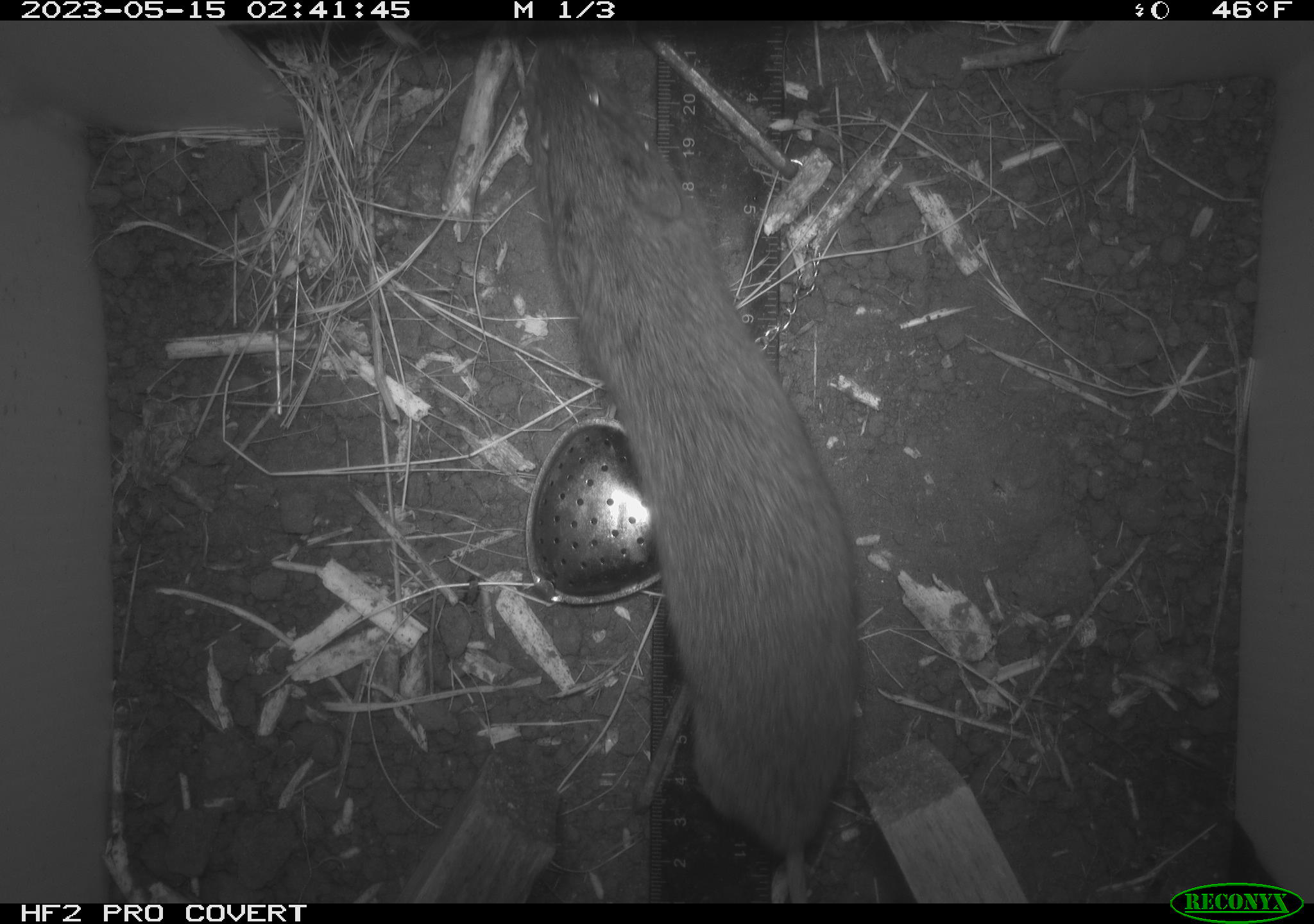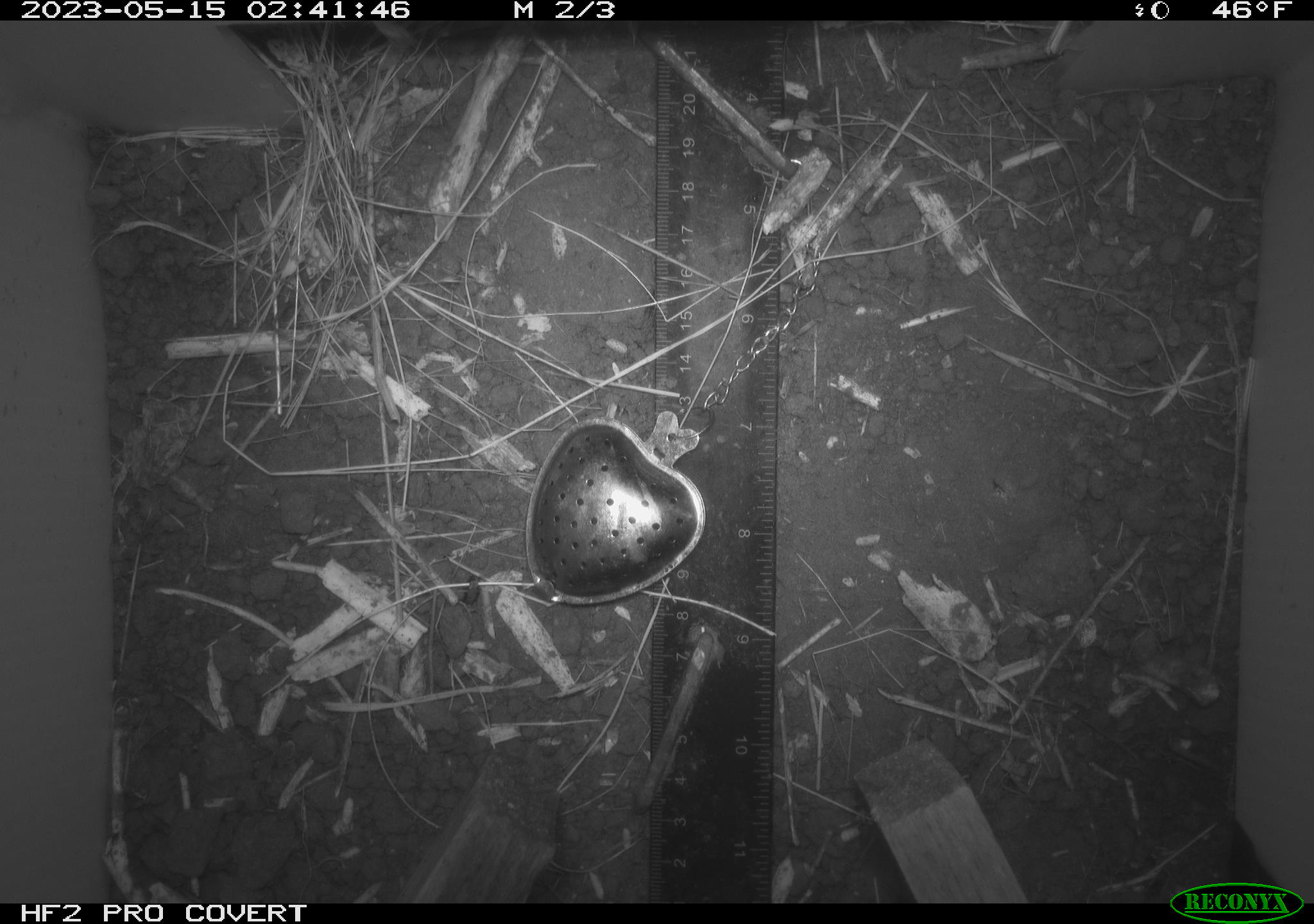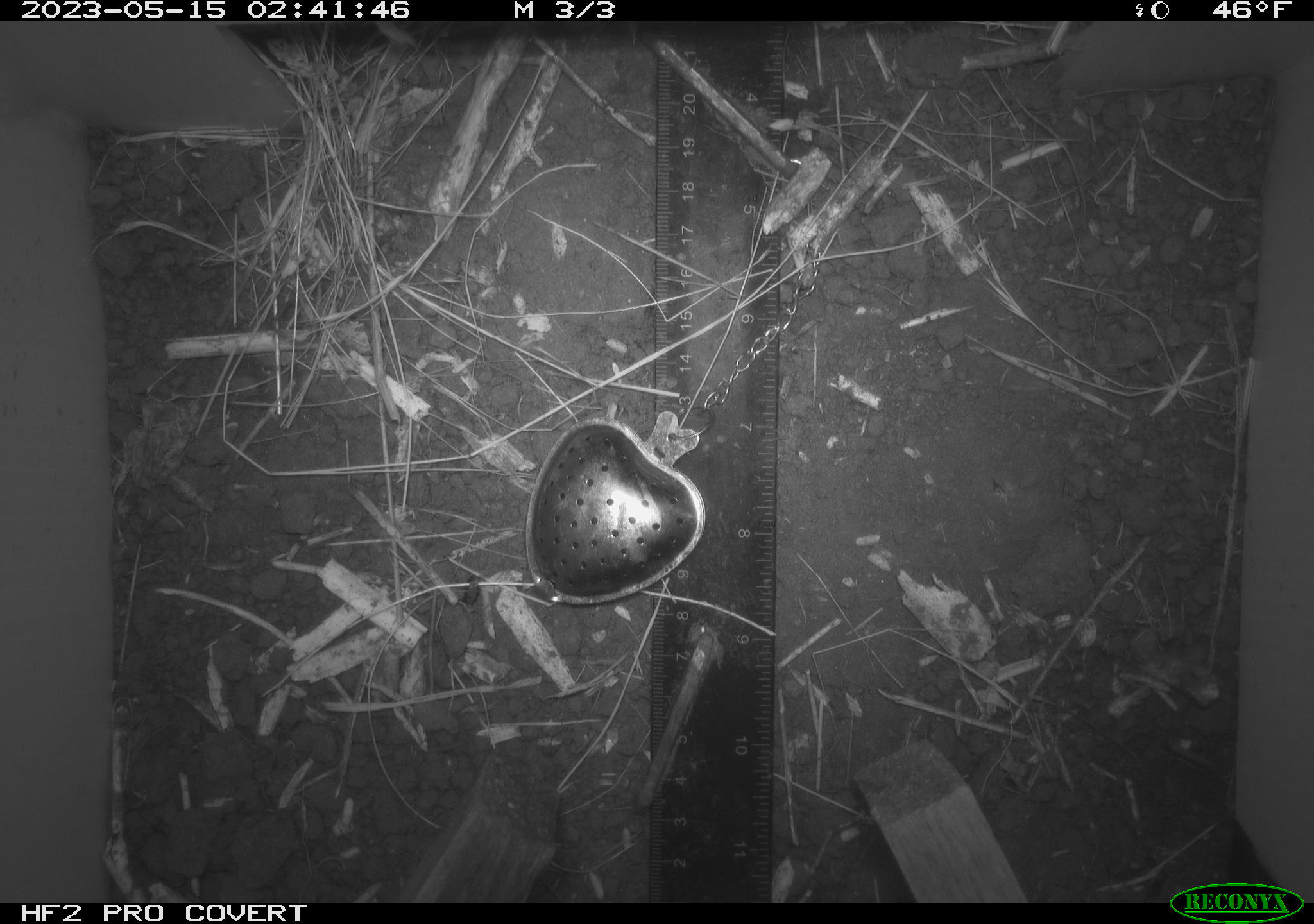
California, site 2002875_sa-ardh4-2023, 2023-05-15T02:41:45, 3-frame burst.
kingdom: Animalia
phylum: Chordata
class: Mammalia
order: Rodentia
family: Cricetidae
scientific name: Arvicolinae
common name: voles, lemmings, and muskrats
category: arvicolinae subfamily